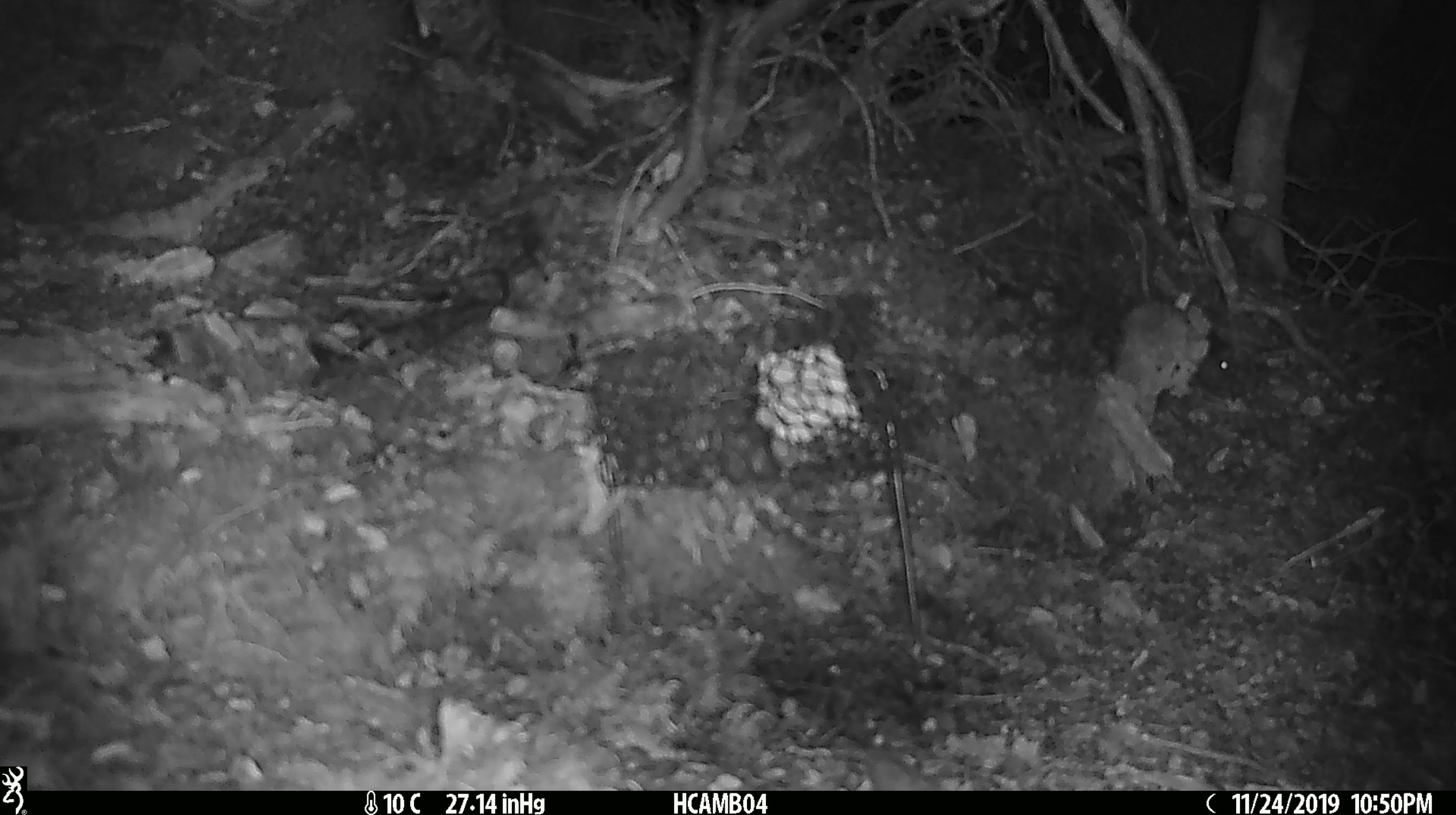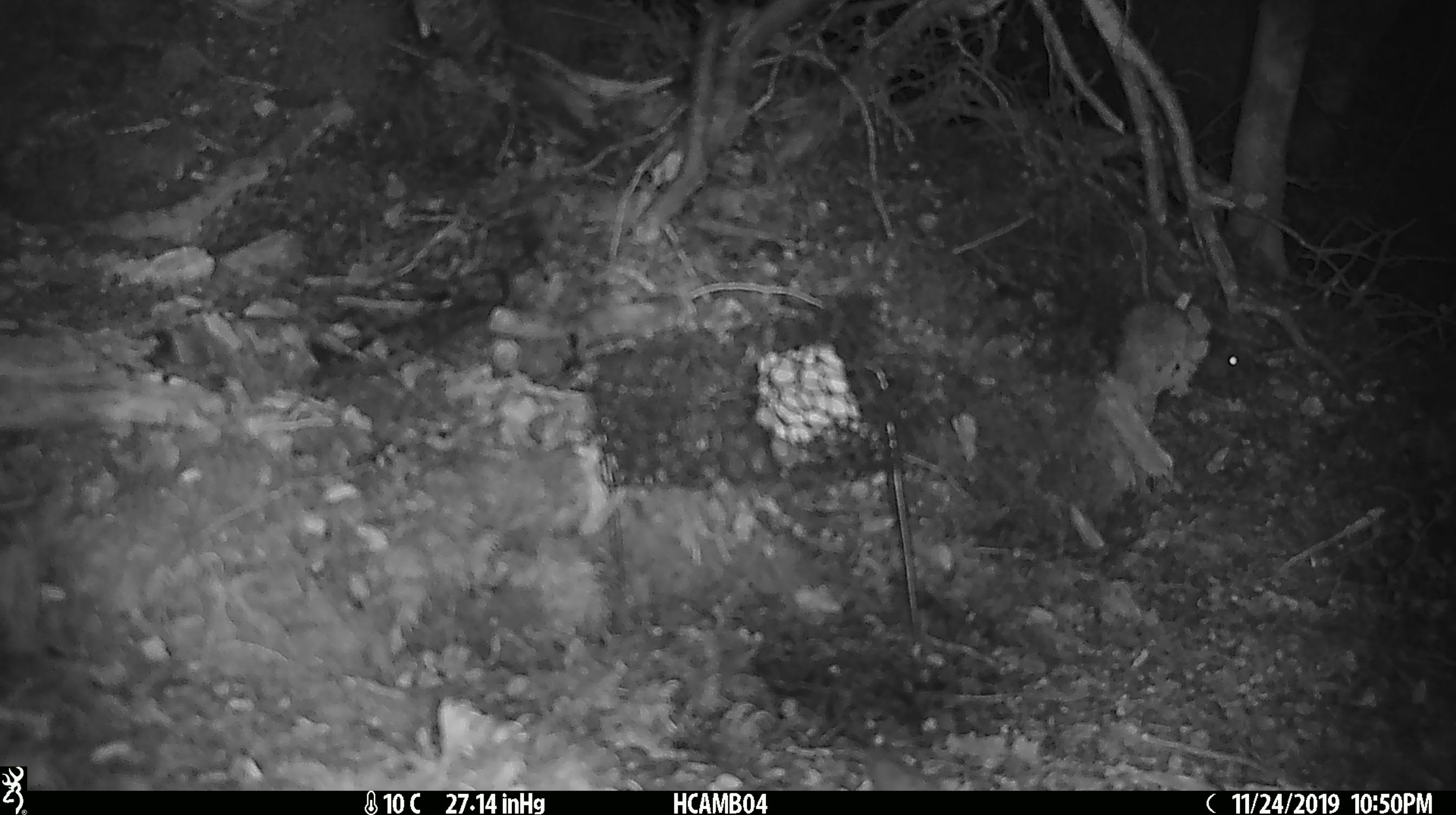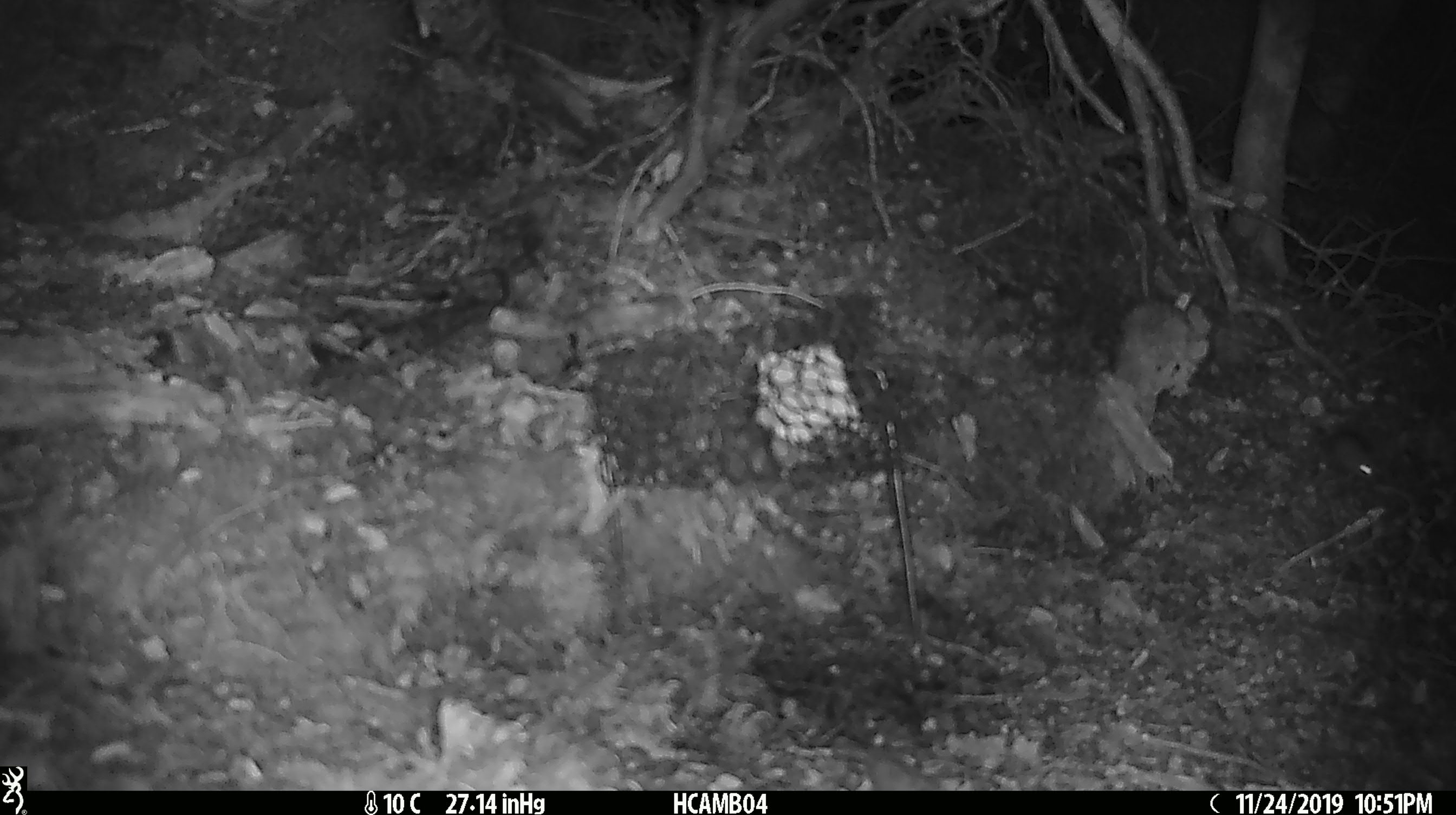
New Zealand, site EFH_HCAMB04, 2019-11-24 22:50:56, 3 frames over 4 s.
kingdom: Animalia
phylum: Chordata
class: Mammalia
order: Rodentia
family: Muridae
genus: Mus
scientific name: Mus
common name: mouse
Mouse (Mus).